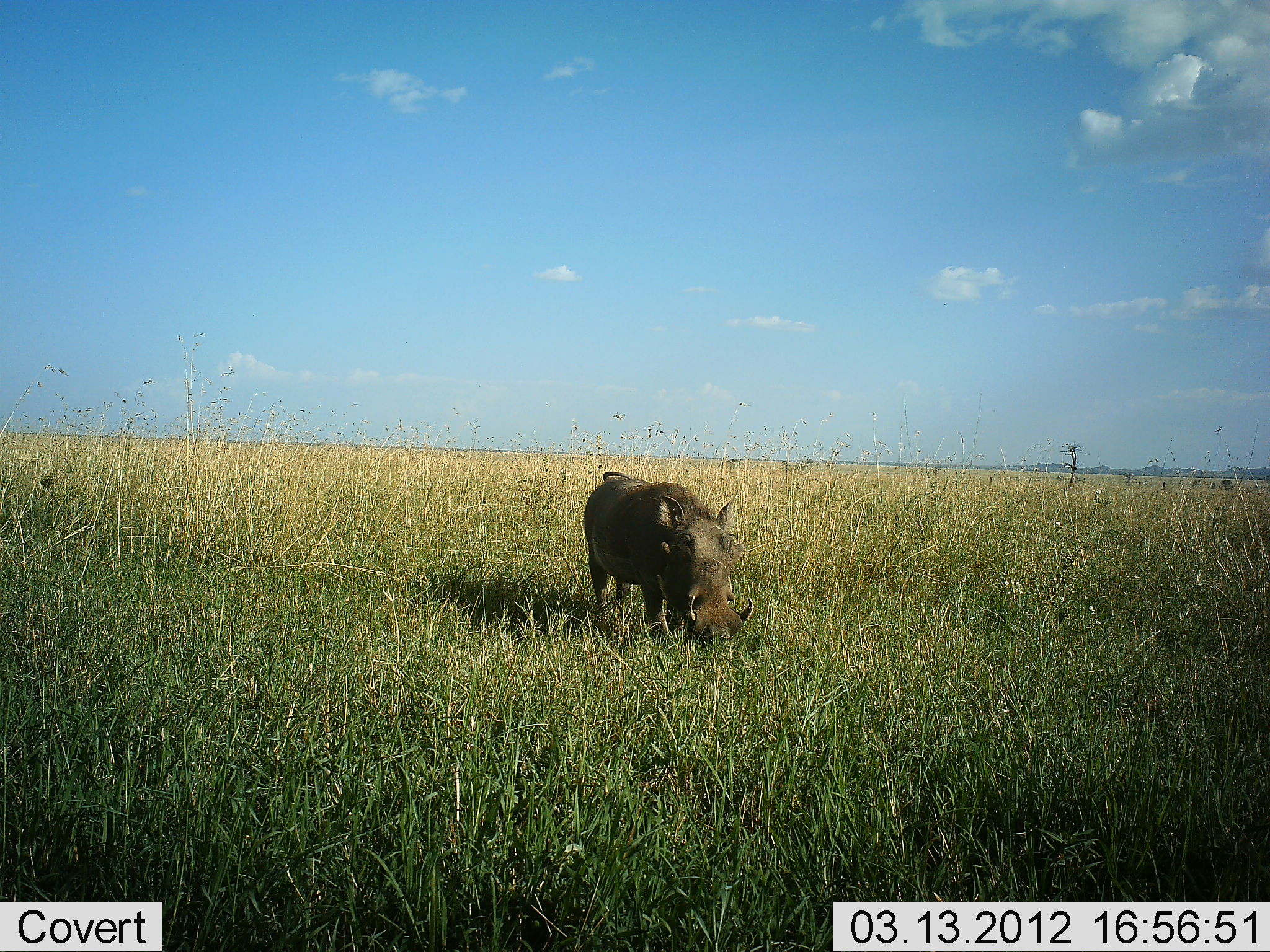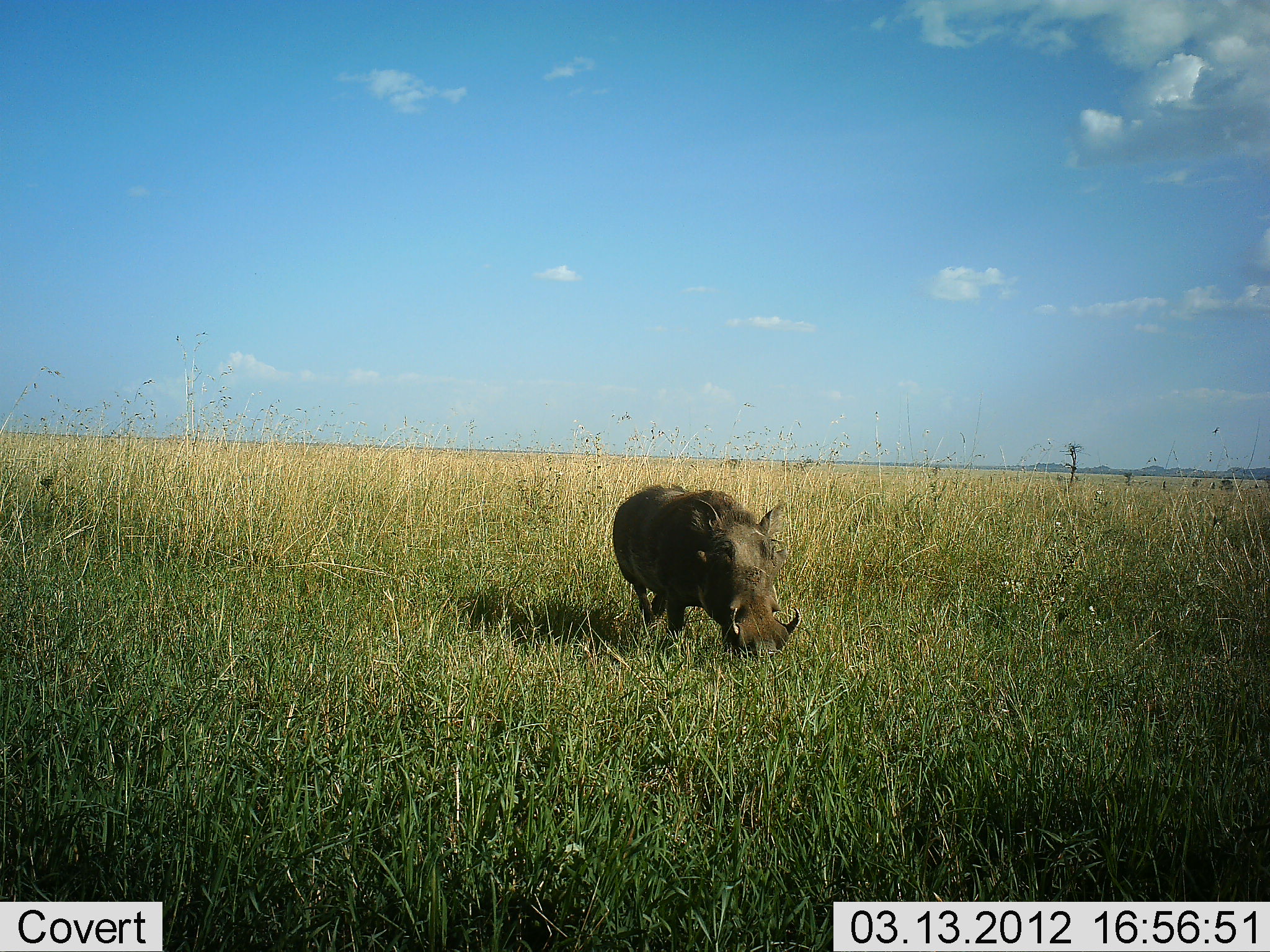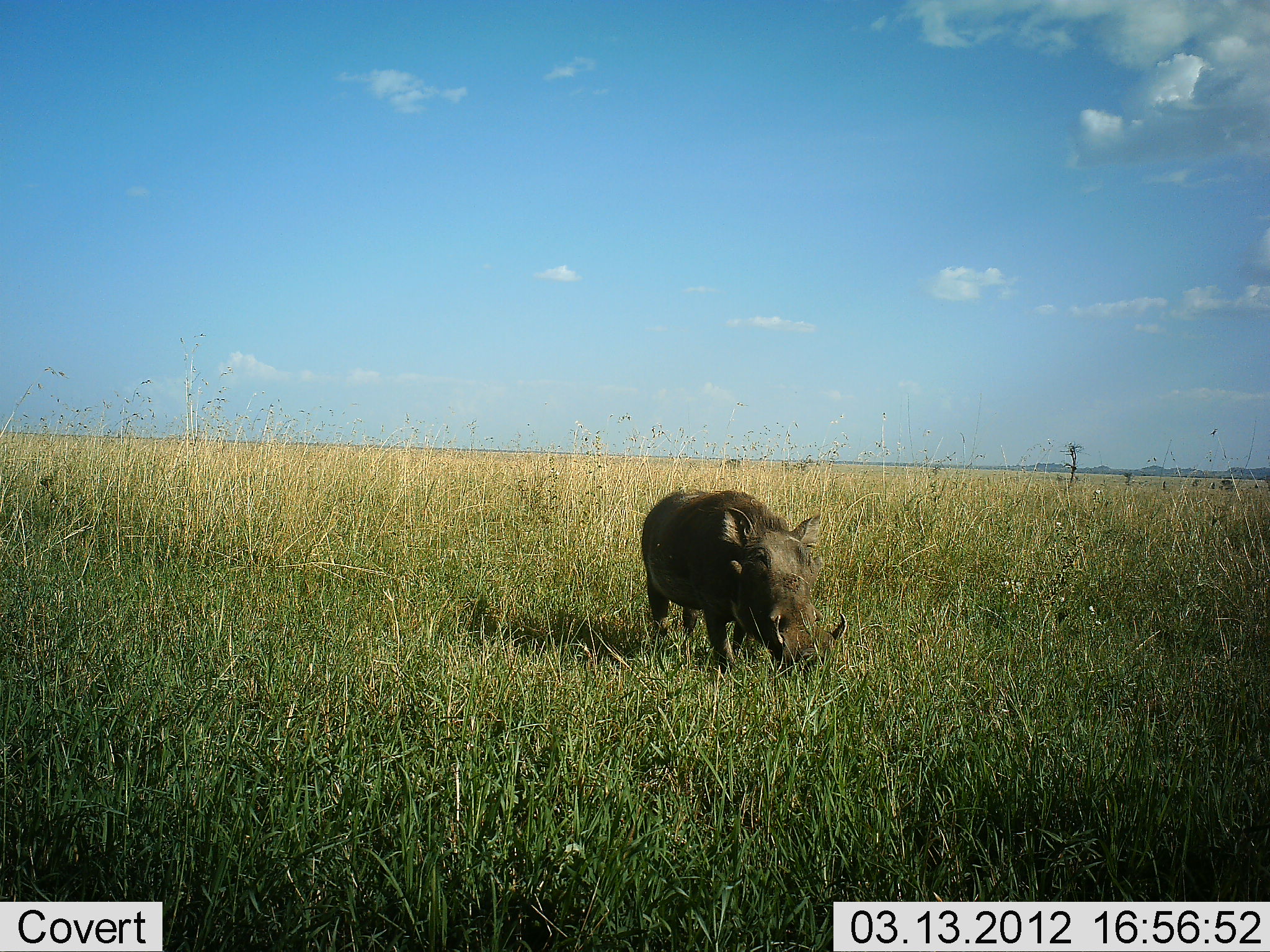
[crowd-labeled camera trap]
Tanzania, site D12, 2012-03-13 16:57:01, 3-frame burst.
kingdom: Animalia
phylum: Chordata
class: Mammalia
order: Artiodactyla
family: Suidae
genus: Phacochoerus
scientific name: Phacochoerus africanus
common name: warthog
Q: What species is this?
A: Warthog (Phacochoerus africanus).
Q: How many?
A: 1.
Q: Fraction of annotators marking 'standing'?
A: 3%.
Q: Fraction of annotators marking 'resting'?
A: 0%.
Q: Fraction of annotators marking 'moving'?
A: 97%.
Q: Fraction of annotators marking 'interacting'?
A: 0%.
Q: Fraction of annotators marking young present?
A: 0%.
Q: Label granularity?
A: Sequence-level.